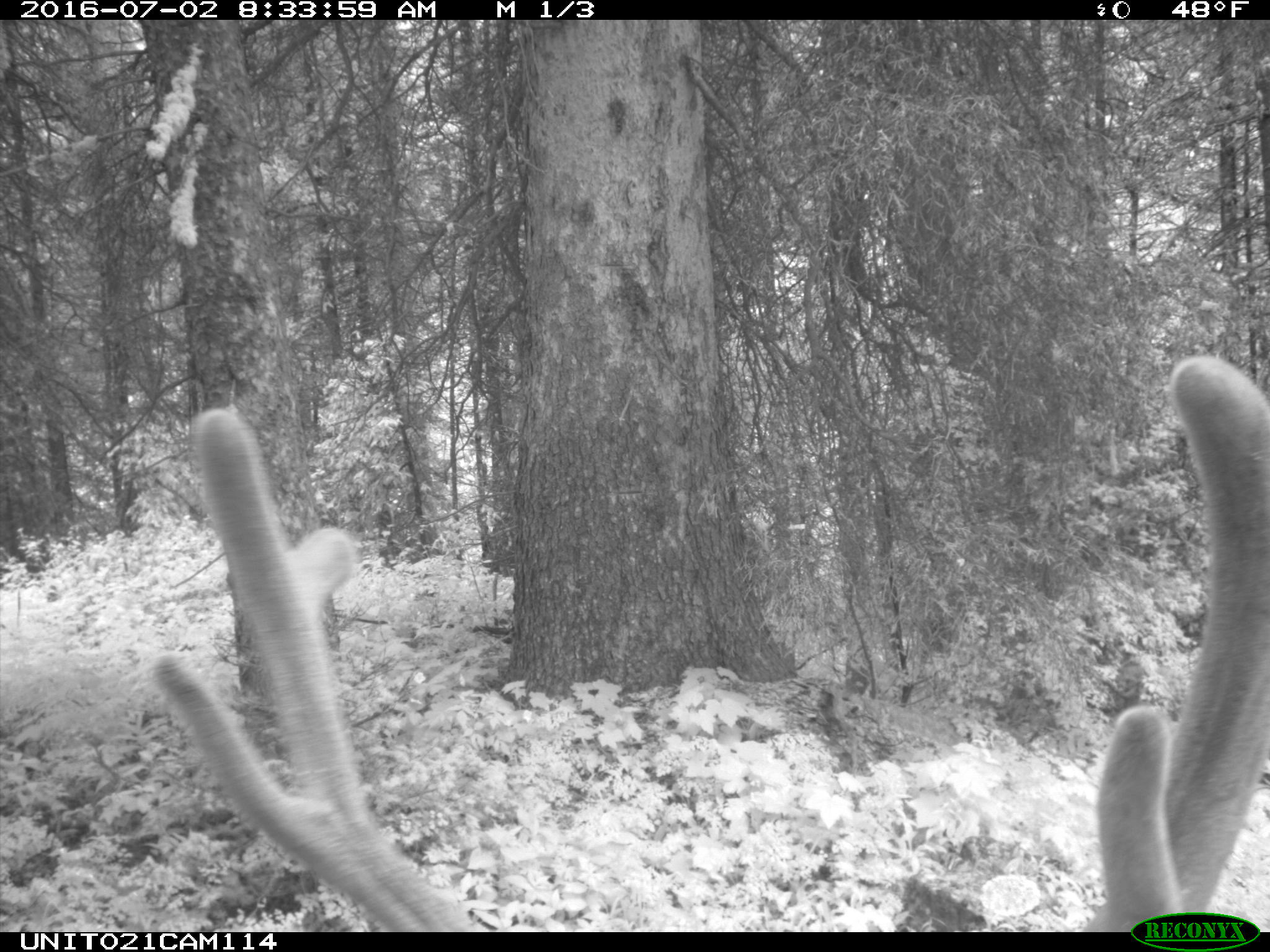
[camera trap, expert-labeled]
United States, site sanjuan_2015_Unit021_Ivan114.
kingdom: Animalia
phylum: Chordata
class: Mammalia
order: Artiodactyla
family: Cervidae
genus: Cervus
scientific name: Cervus elaphus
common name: red deer